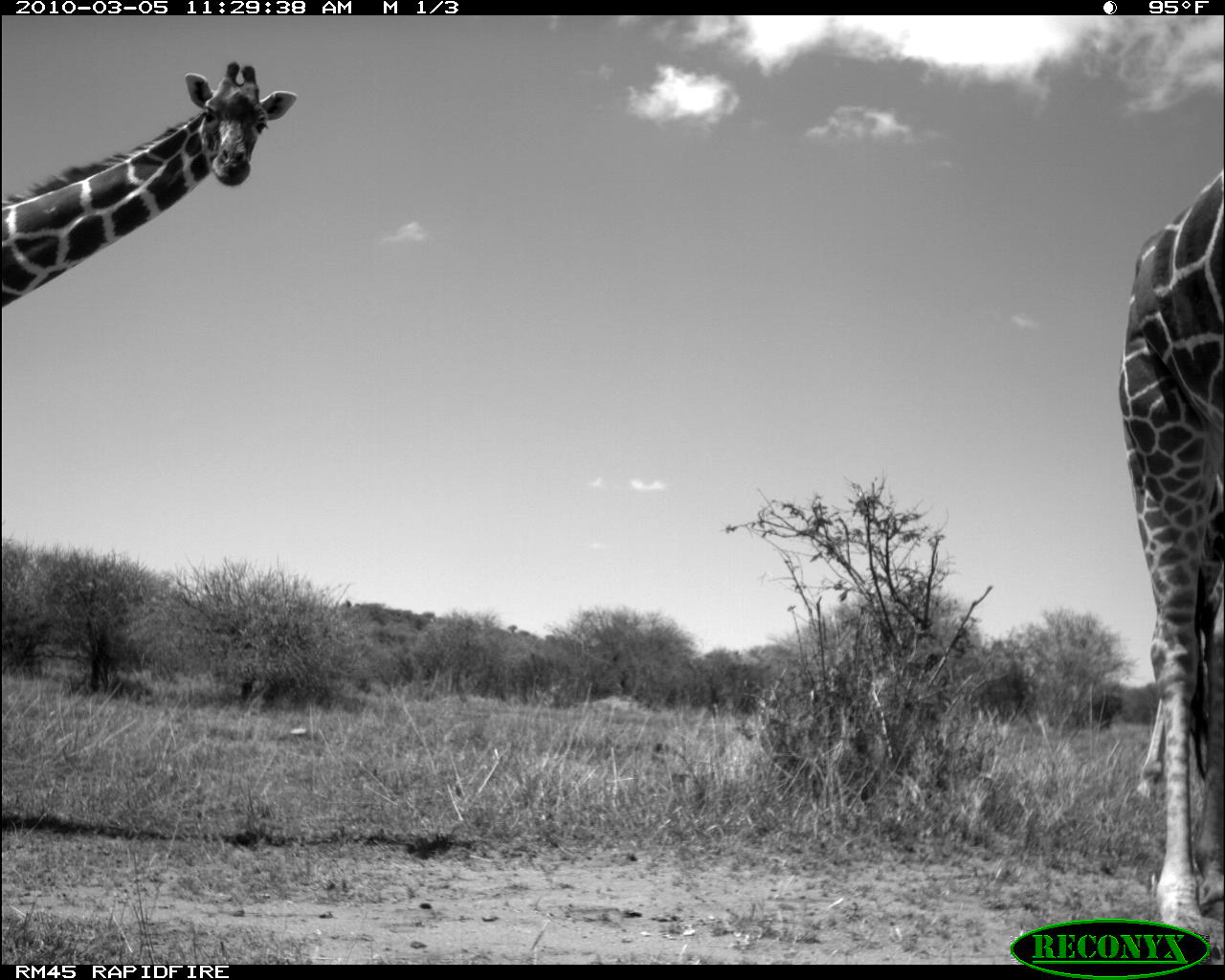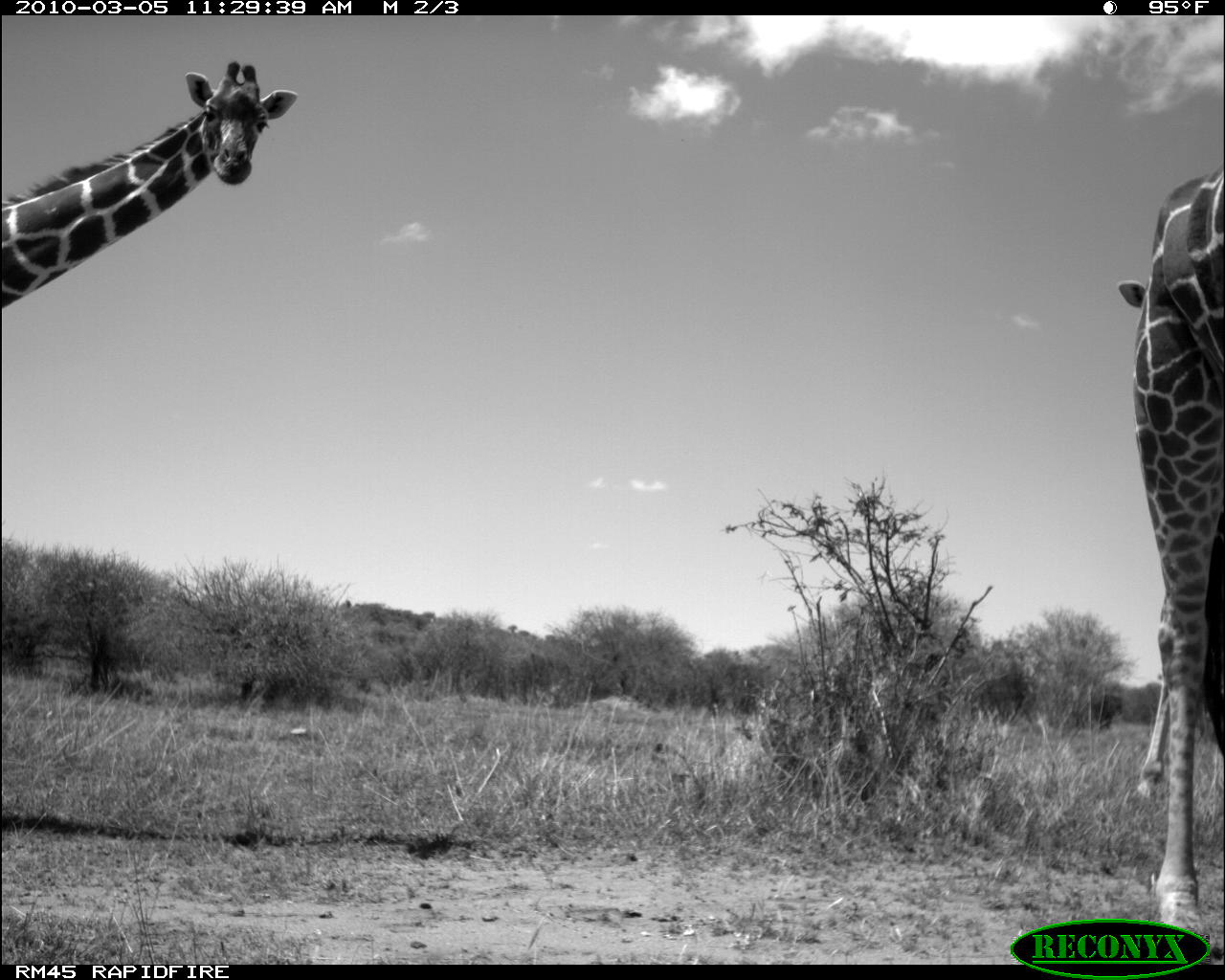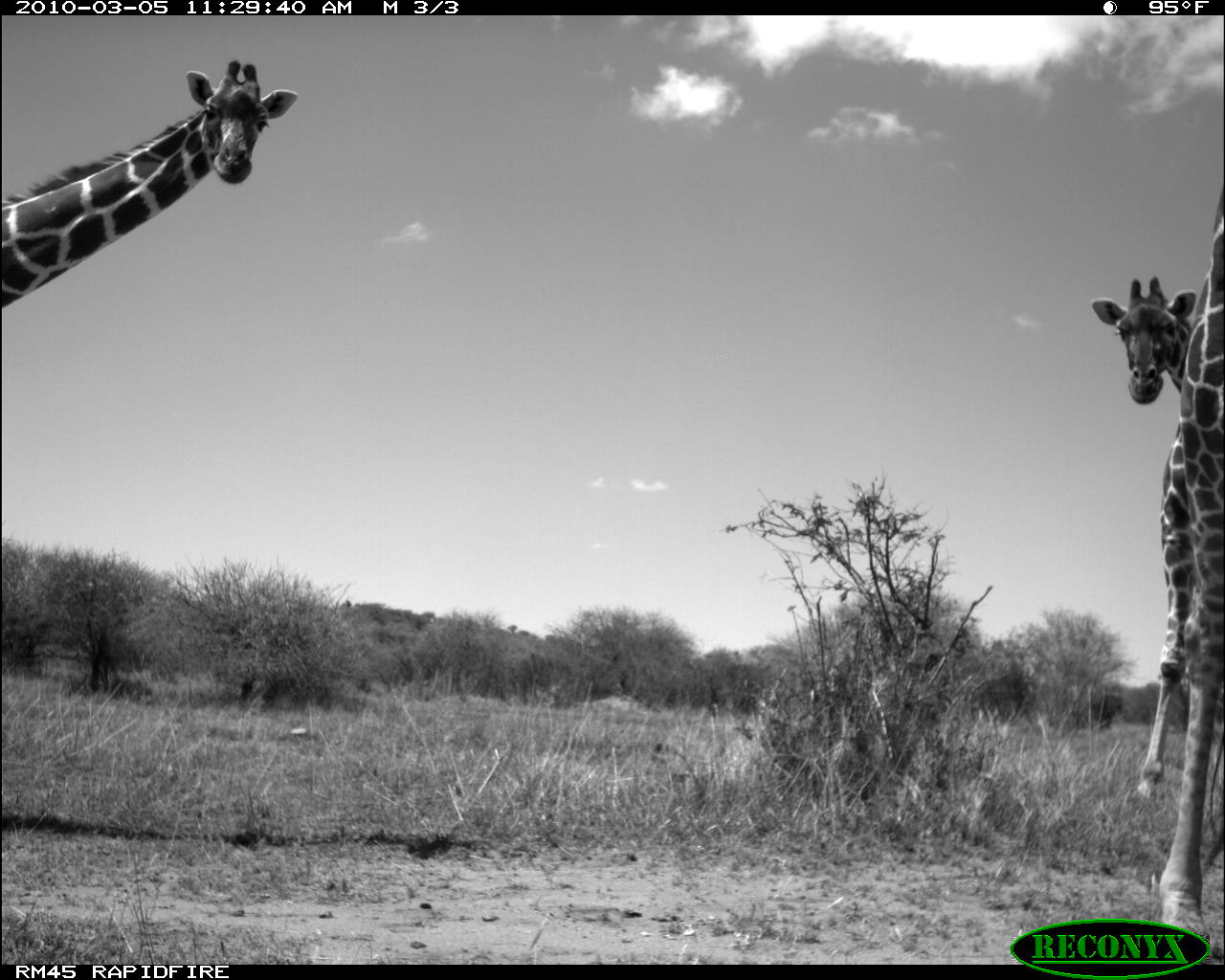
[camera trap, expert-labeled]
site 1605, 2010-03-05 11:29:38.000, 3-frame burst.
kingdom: Animalia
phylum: Chordata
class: Mammalia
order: Artiodactyla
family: Giraffidae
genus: Giraffa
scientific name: Giraffa camelopardalis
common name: giraffe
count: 3